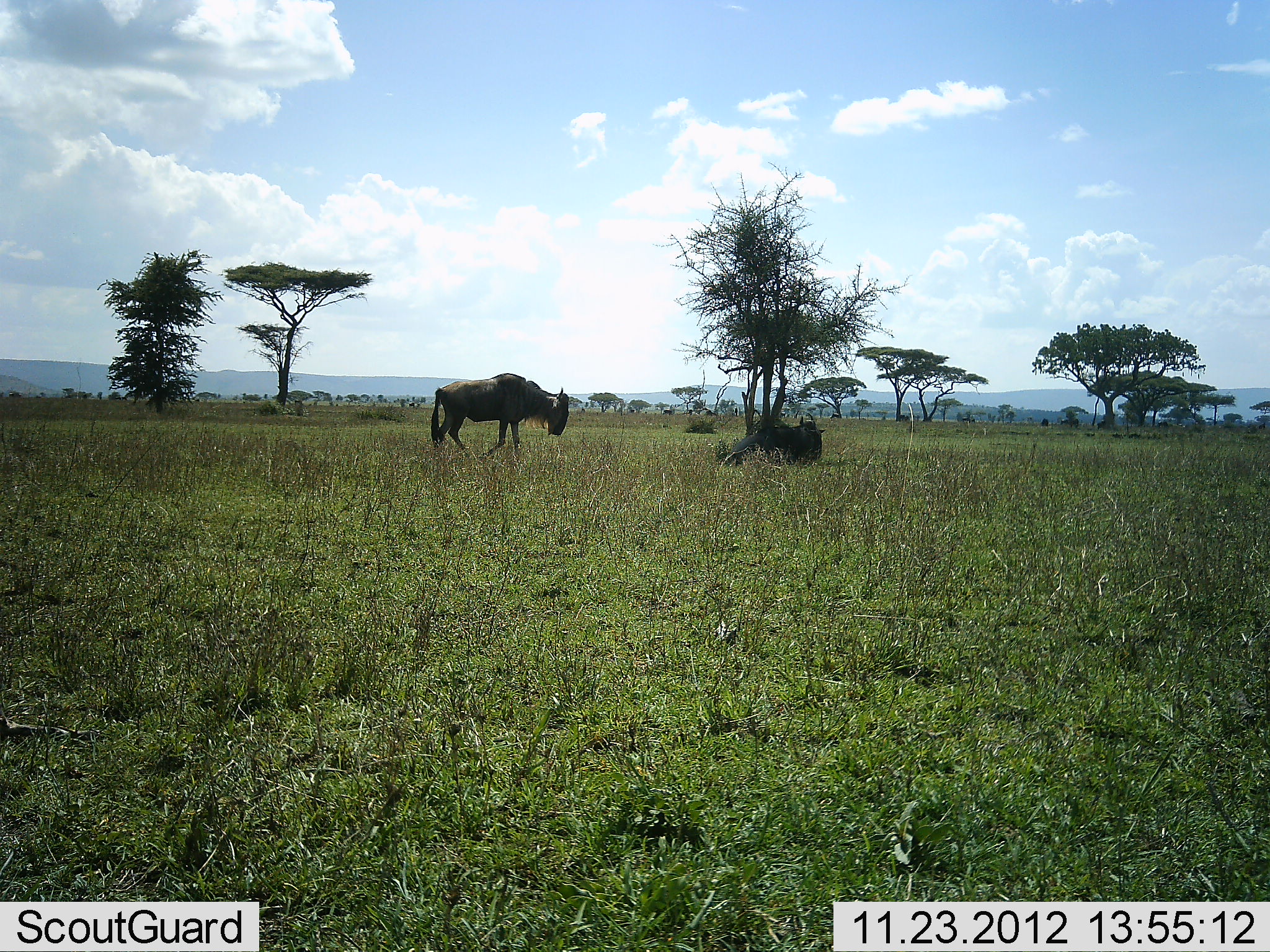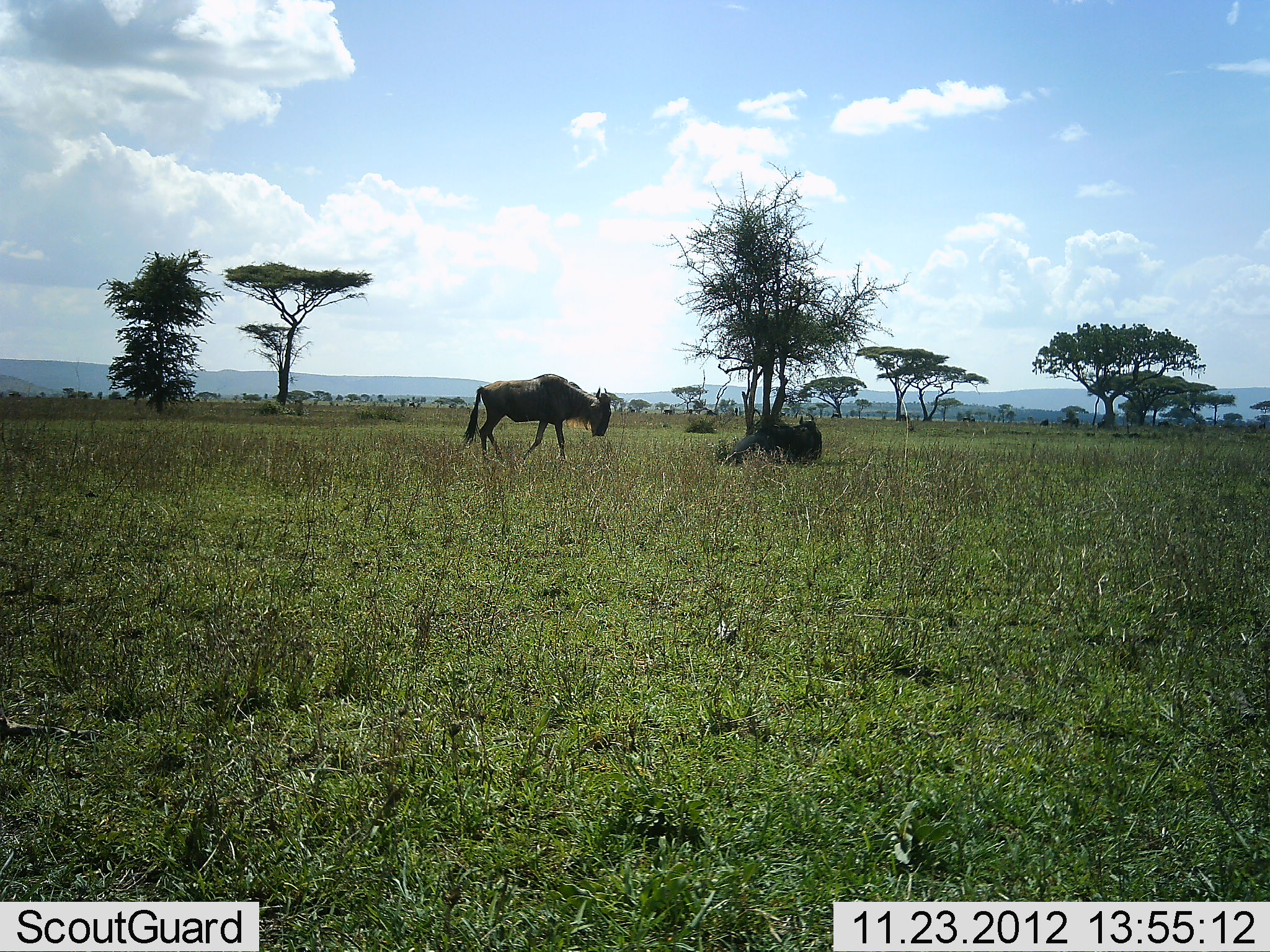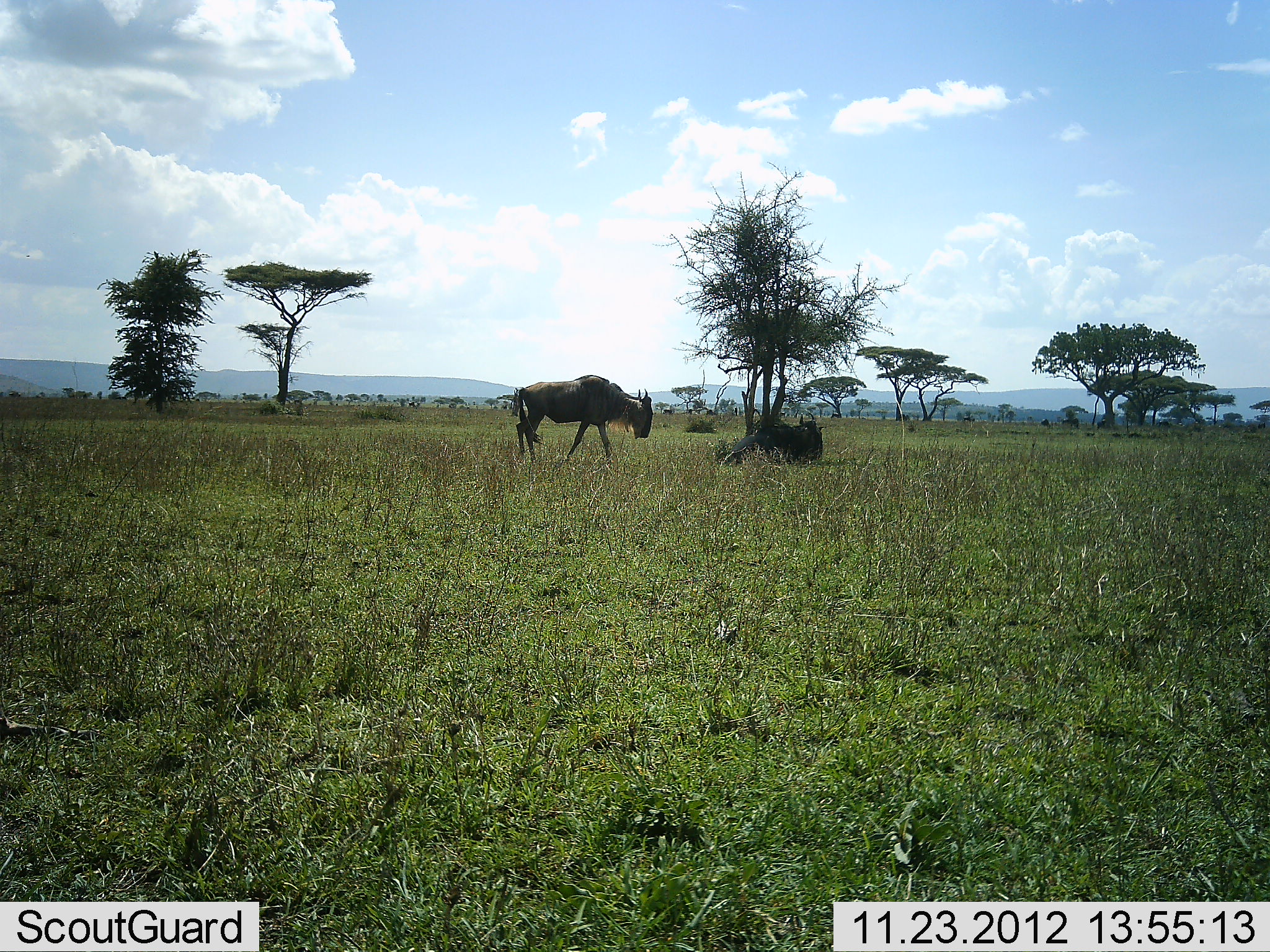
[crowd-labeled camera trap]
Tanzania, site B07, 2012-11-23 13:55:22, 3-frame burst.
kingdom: Animalia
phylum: Chordata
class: Mammalia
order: Artiodactyla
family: Bovidae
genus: Connochaetes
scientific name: Connochaetes taurinus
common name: blue wildebeest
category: wildebeest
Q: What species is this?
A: Wildebeest (blue wildebeest) (Connochaetes taurinus).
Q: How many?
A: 2.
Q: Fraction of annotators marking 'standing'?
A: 10%.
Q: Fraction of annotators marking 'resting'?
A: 100%.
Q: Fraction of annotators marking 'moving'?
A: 90%.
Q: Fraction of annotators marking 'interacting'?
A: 0%.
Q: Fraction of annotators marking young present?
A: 0%.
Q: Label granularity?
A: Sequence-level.